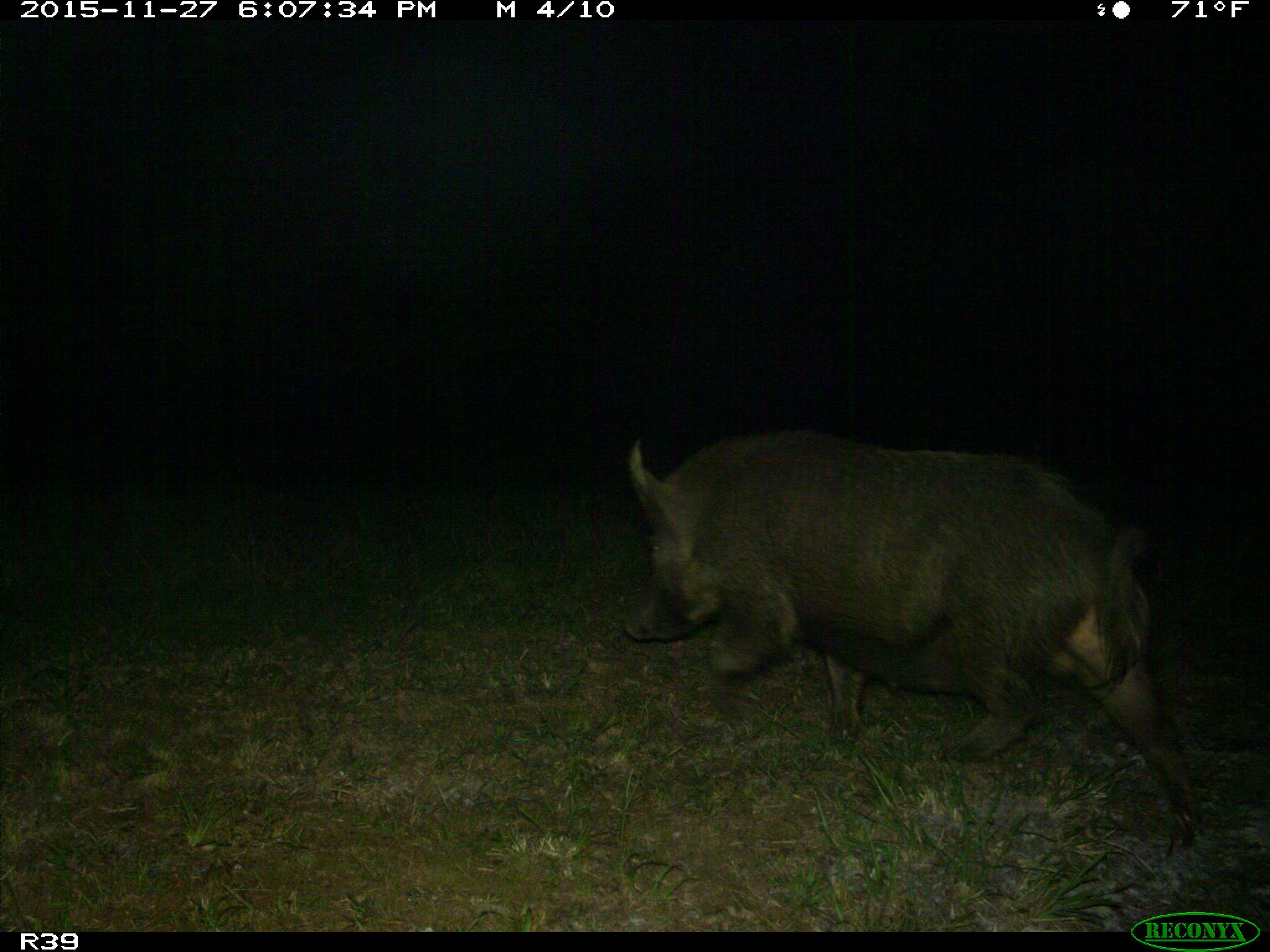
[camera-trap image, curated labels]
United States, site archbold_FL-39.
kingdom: Animalia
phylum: Chordata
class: Mammalia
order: Artiodactyla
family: Suidae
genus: Sus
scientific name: Sus scrofa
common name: wild boar